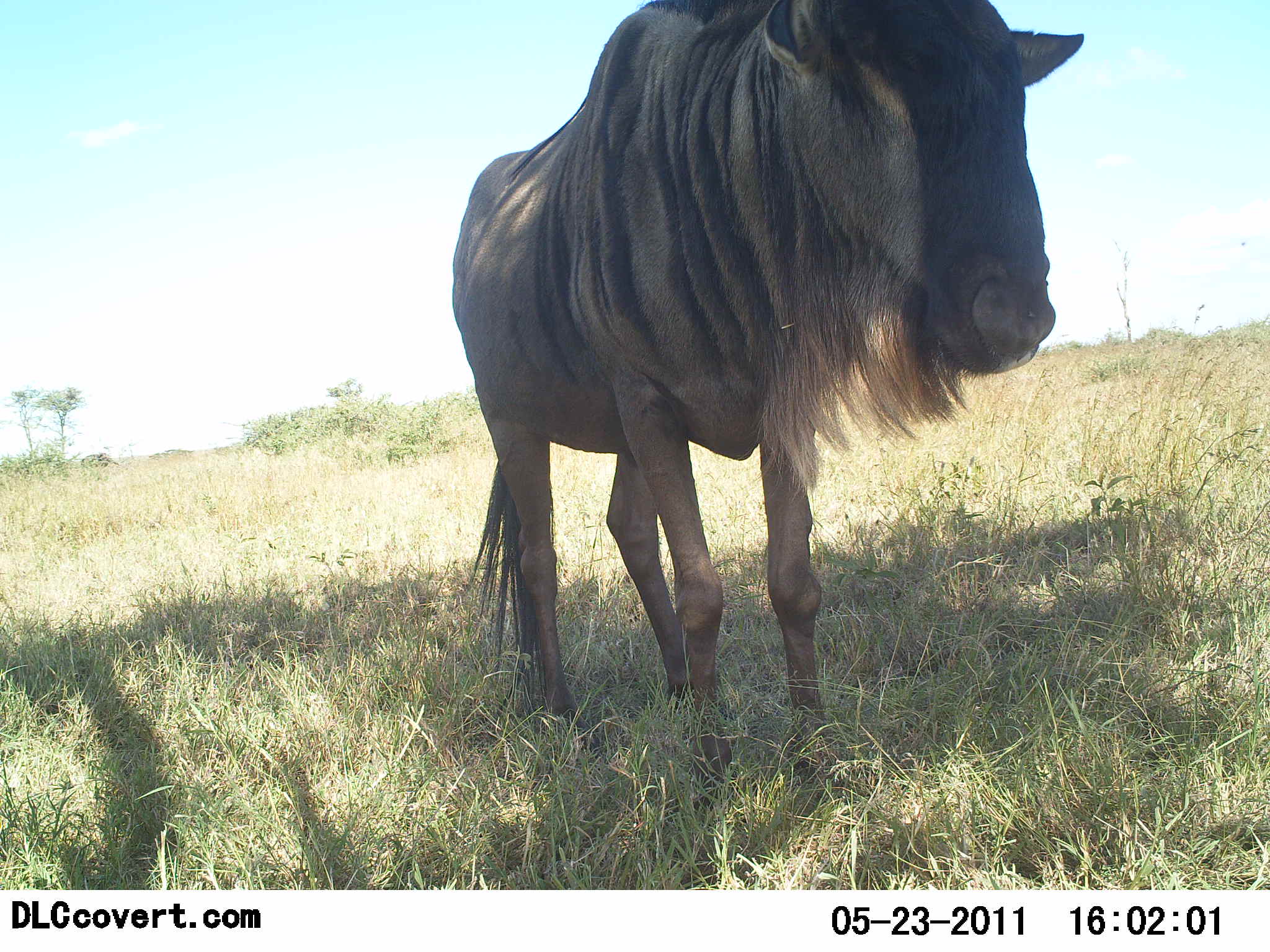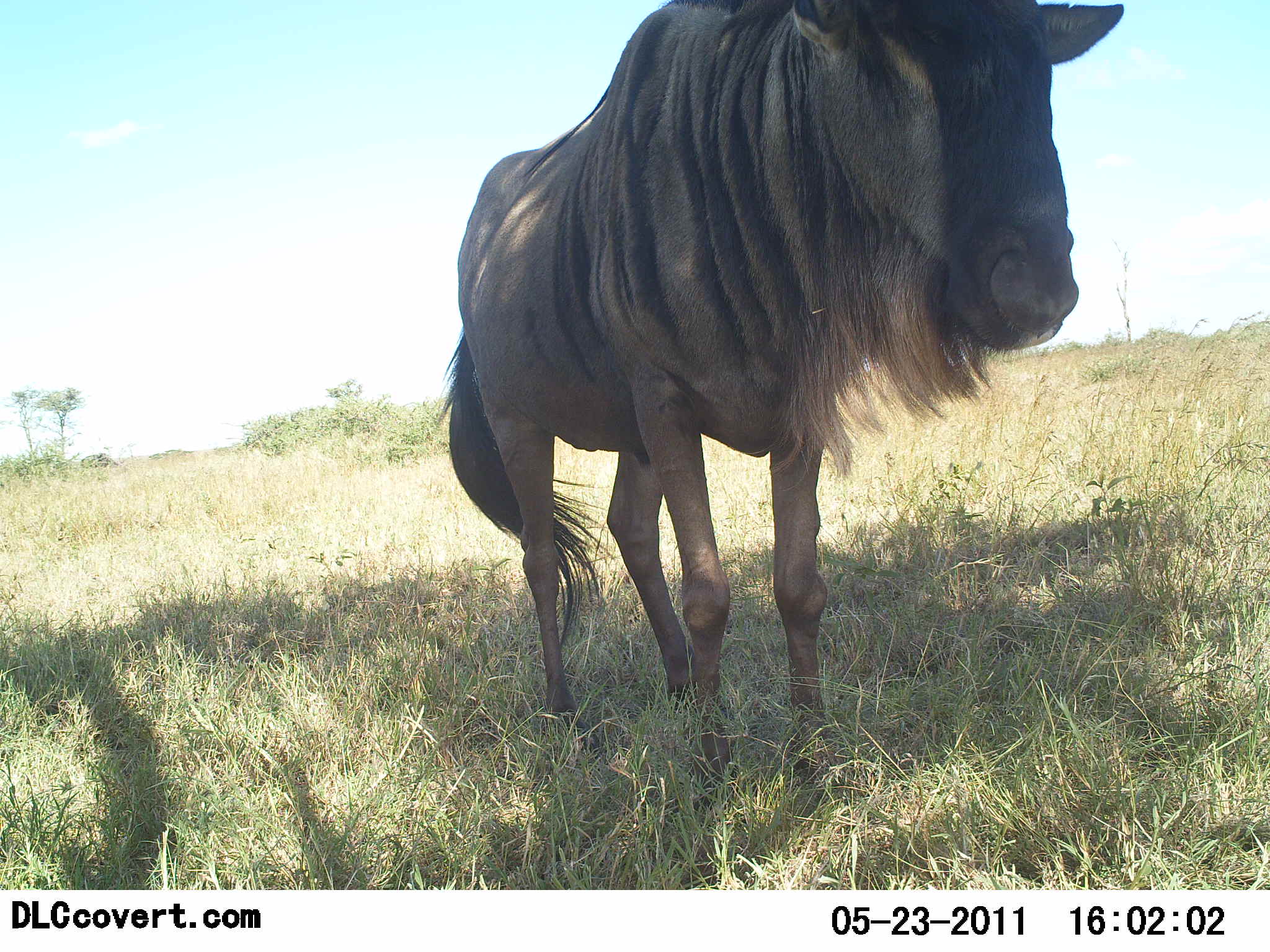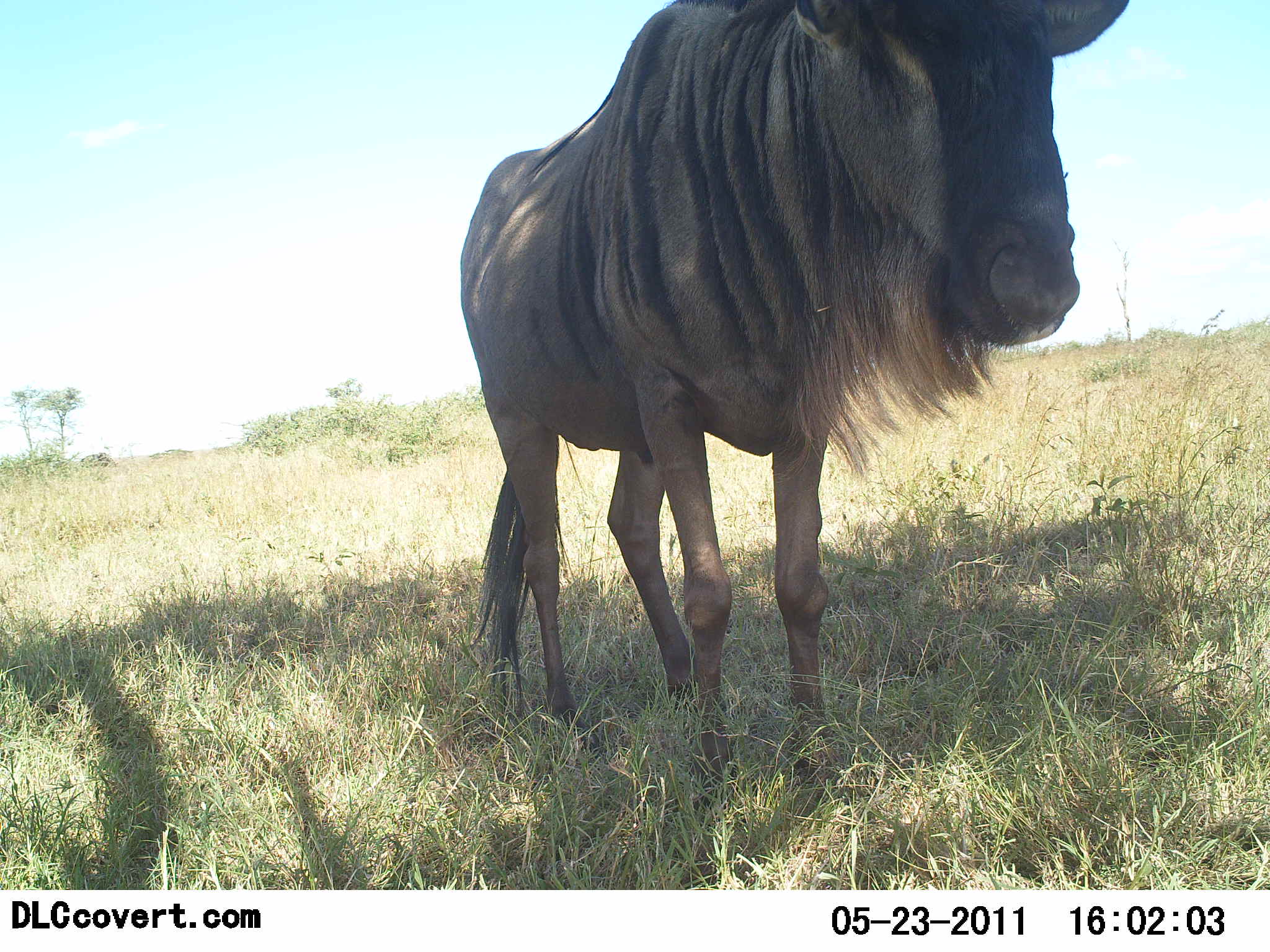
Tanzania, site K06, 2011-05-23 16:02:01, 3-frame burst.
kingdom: Animalia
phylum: Chordata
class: Mammalia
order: Artiodactyla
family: Bovidae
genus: Connochaetes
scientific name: Connochaetes taurinus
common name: blue wildebeest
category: wildebeest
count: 1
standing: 86%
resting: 0%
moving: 14%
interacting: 0%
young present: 0%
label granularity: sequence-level